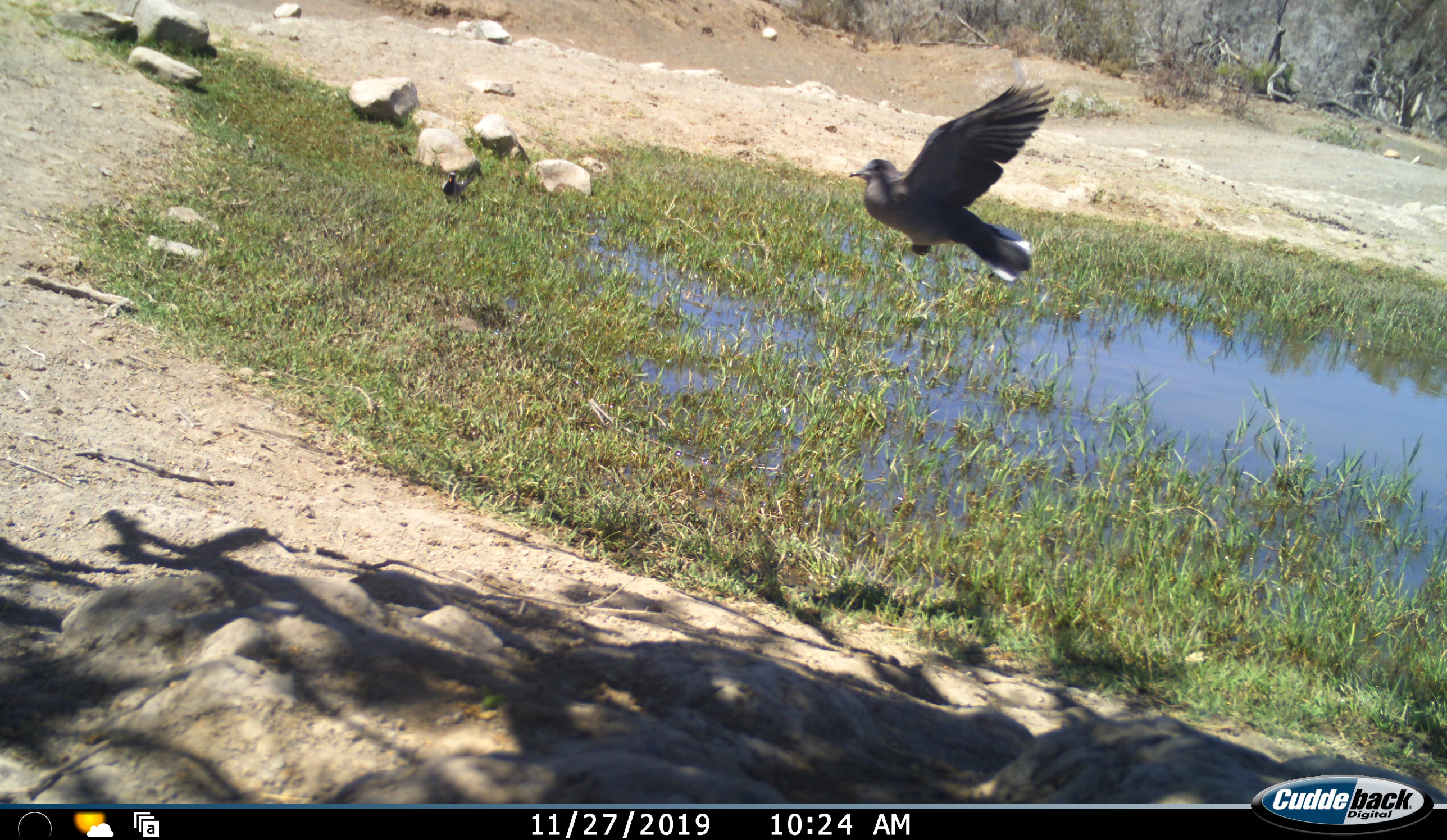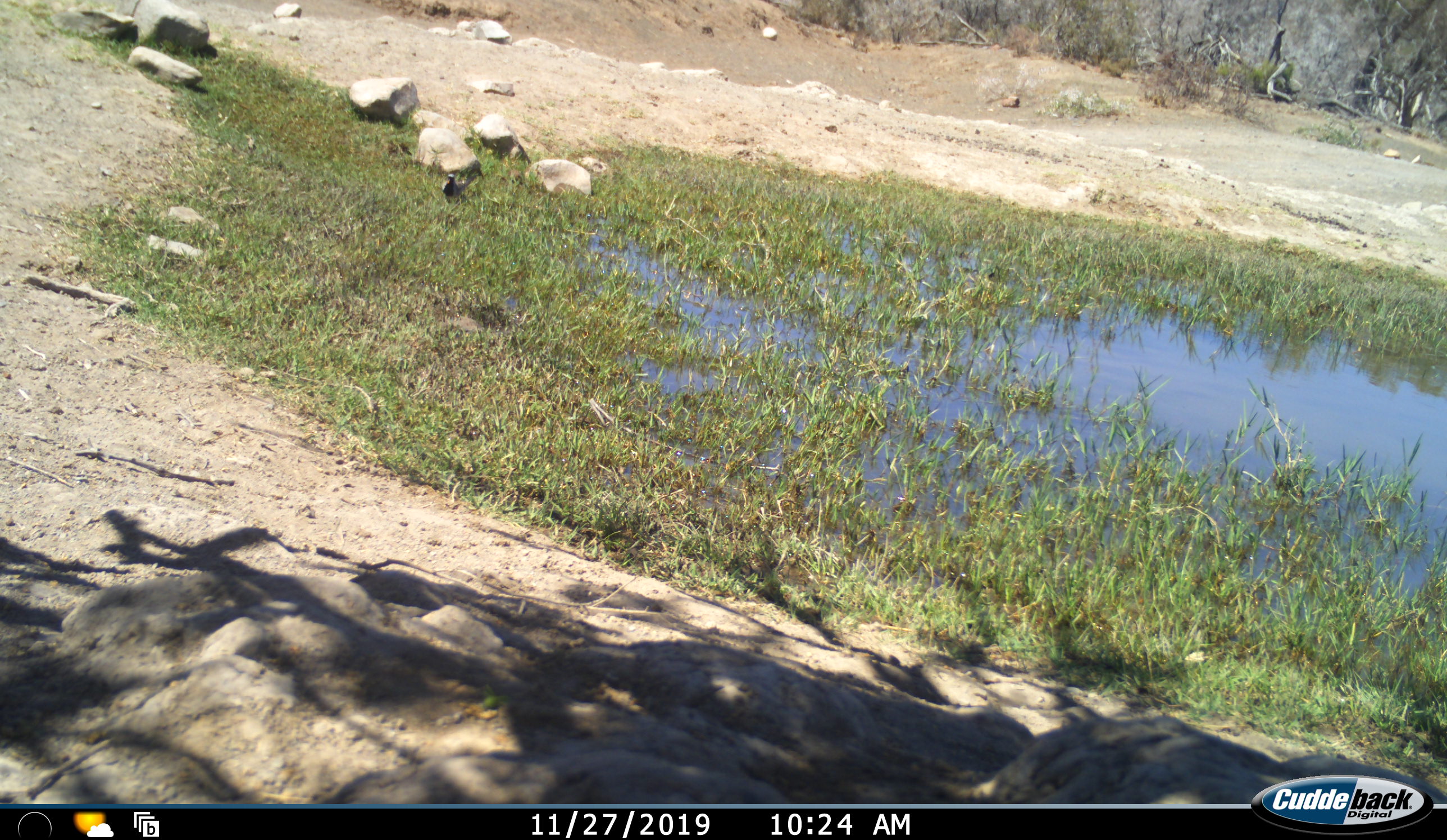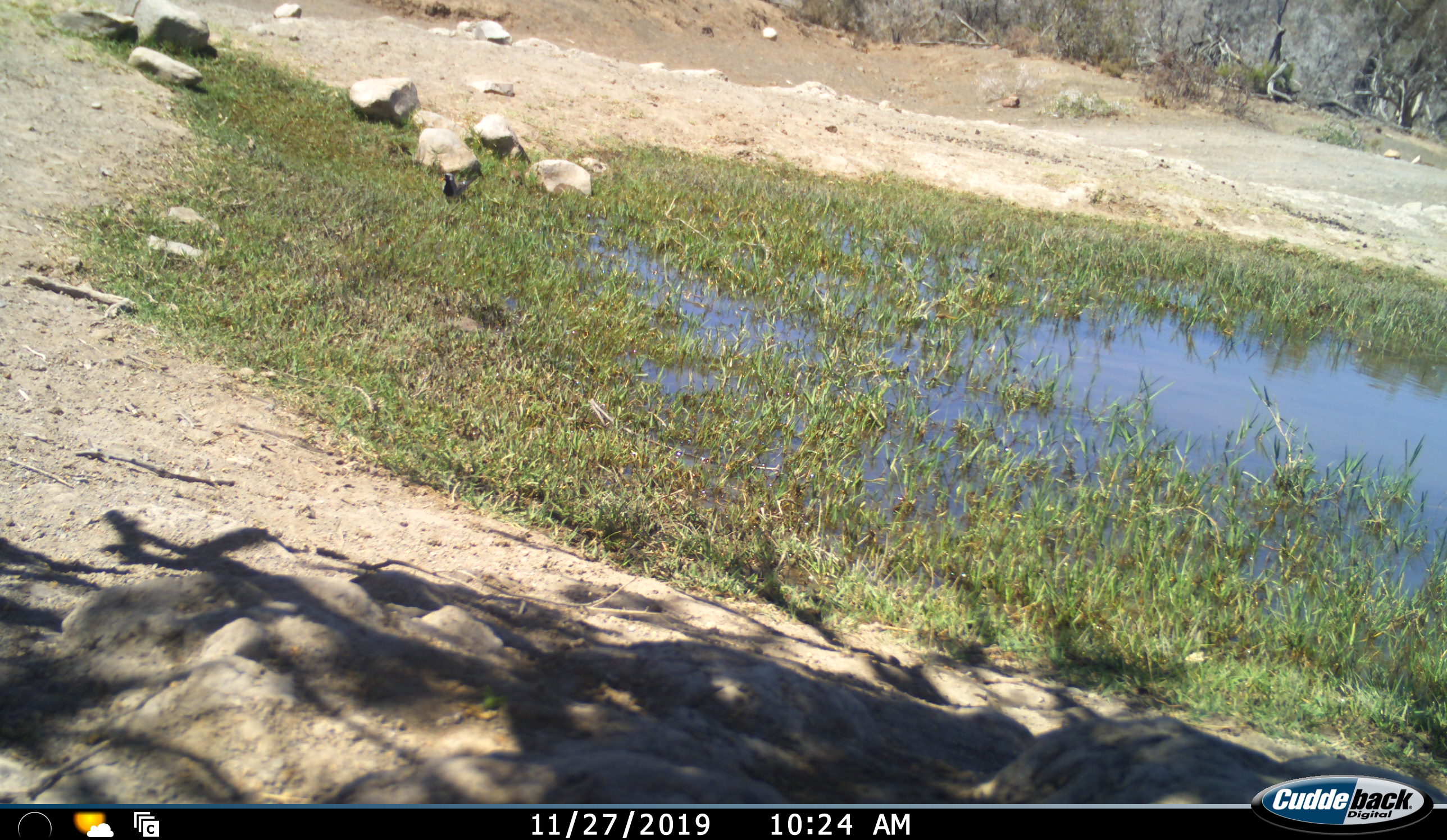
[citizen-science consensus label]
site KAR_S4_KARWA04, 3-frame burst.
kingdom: Animalia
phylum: Chordata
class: Aves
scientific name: Aves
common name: bird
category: birdother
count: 1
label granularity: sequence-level